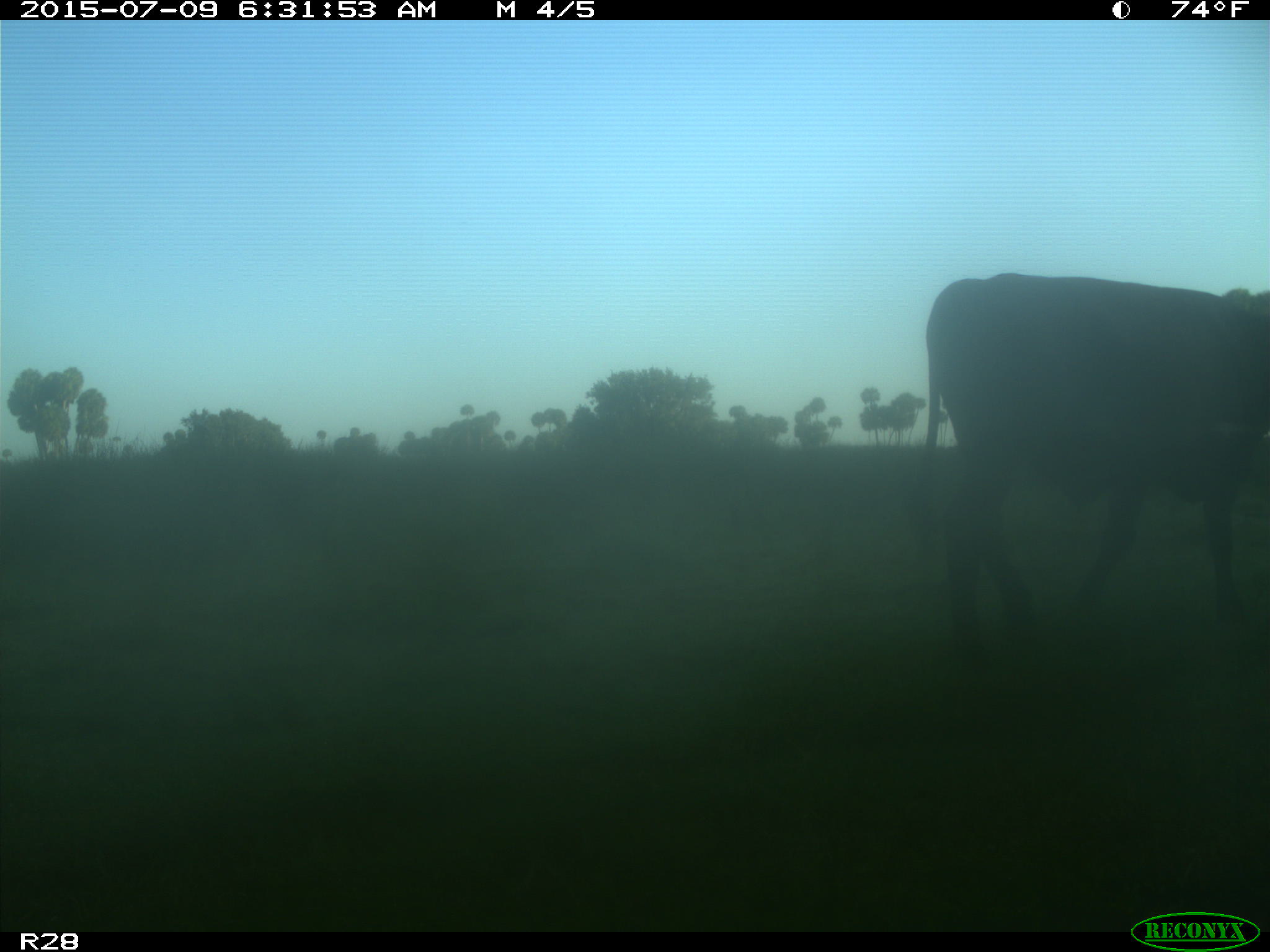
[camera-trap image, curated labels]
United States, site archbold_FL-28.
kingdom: Animalia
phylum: Chordata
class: Mammalia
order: Artiodactyla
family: Bovidae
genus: Bos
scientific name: Bos taurus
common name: domestic cow